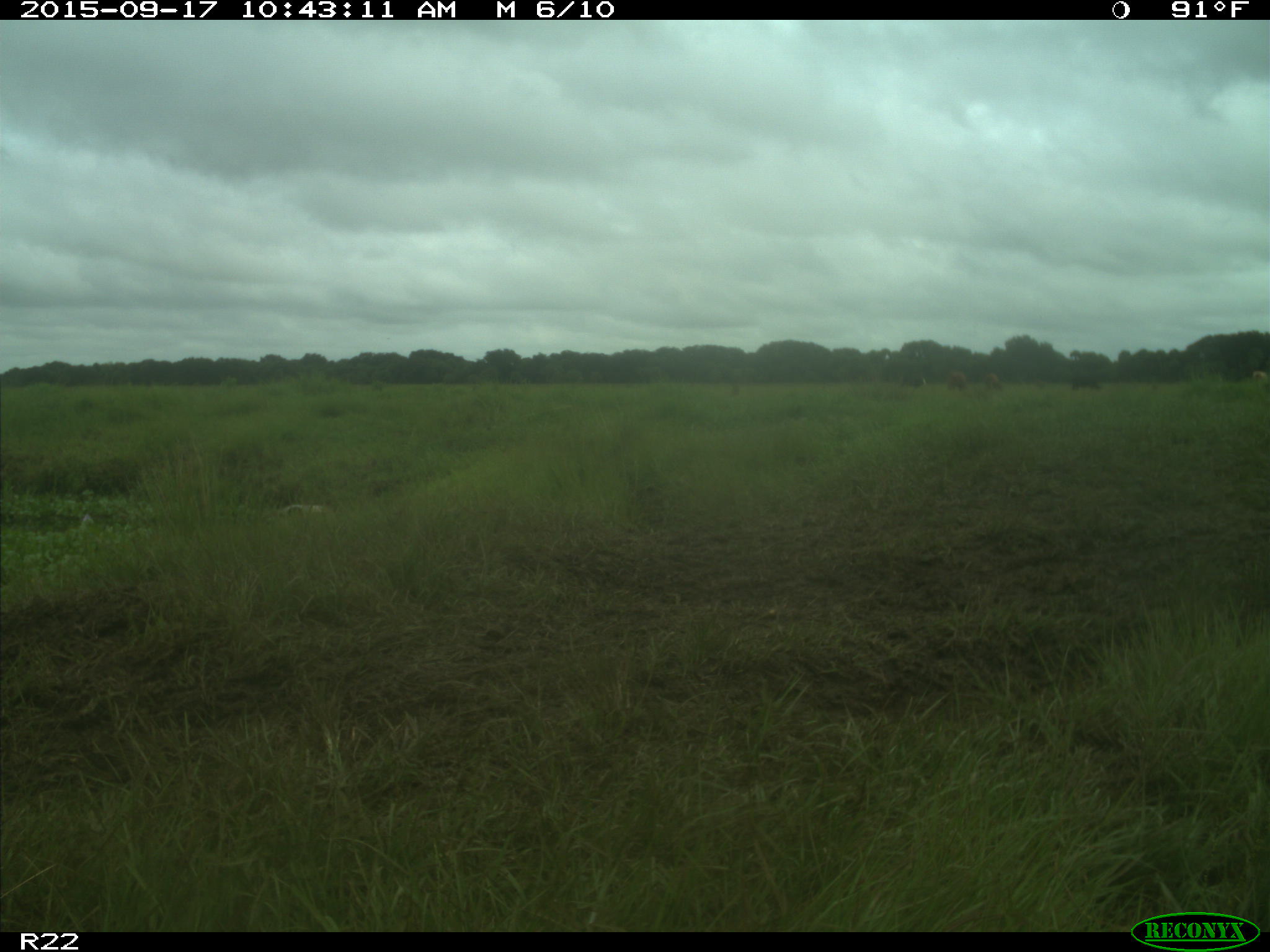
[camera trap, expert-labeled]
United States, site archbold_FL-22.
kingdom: Animalia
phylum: Chordata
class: Mammalia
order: Artiodactyla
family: Bovidae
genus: Bos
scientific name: Bos taurus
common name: domestic cow